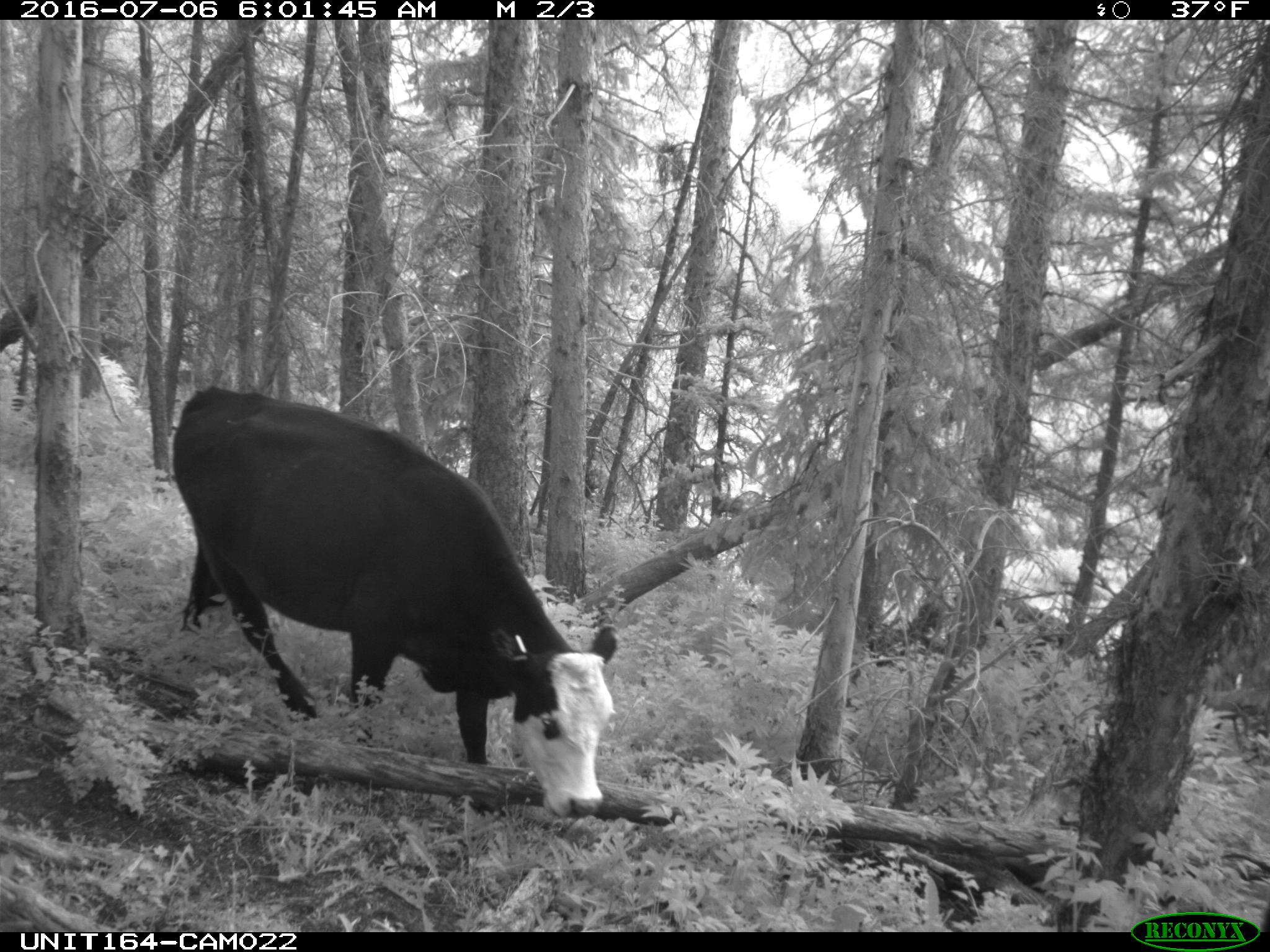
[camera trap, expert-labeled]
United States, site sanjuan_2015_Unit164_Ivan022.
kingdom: Animalia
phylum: Chordata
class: Mammalia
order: Artiodactyla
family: Bovidae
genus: Bos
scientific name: Bos taurus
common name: domestic cow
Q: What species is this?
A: Bos taurus (domestic cow).